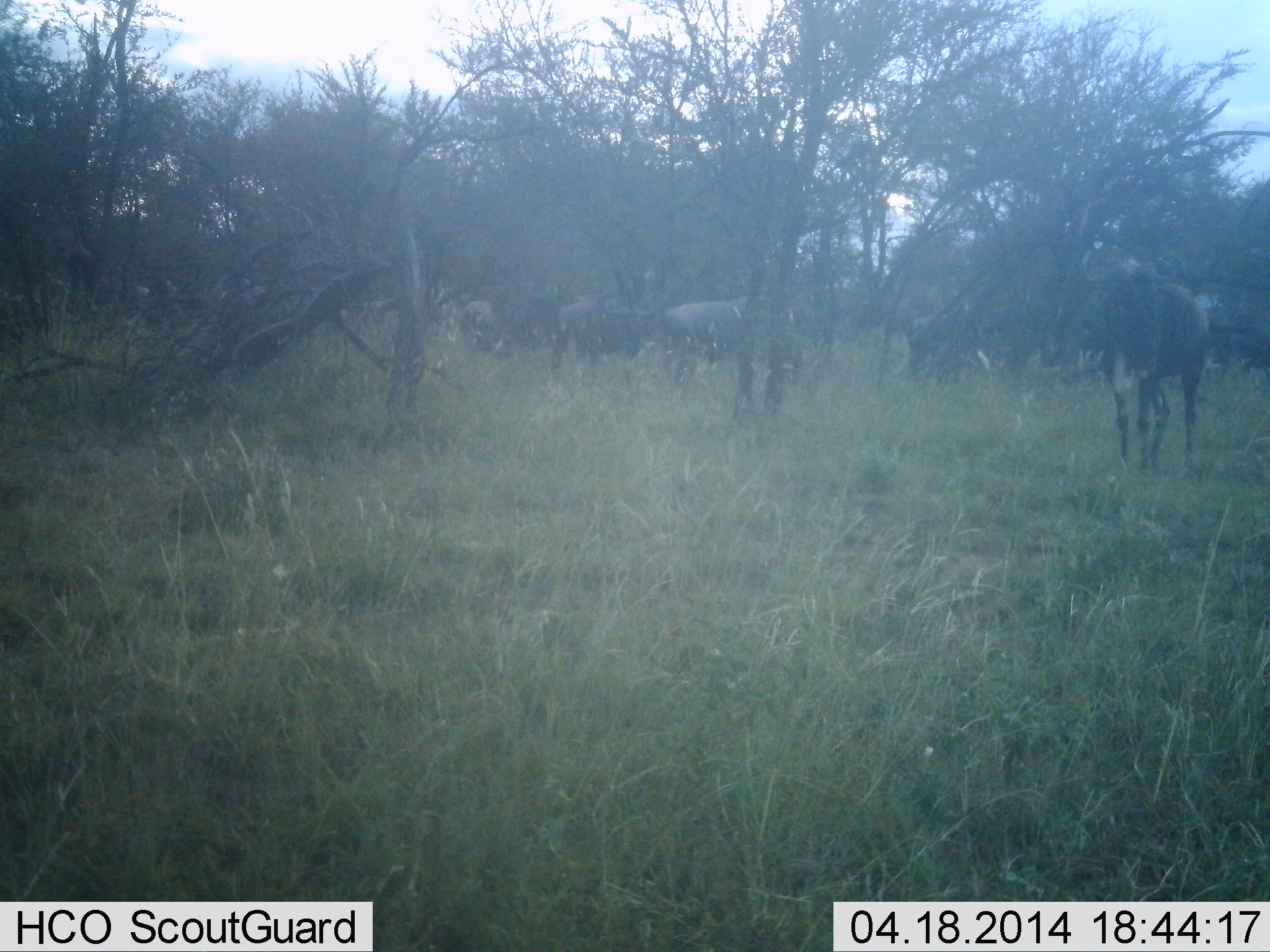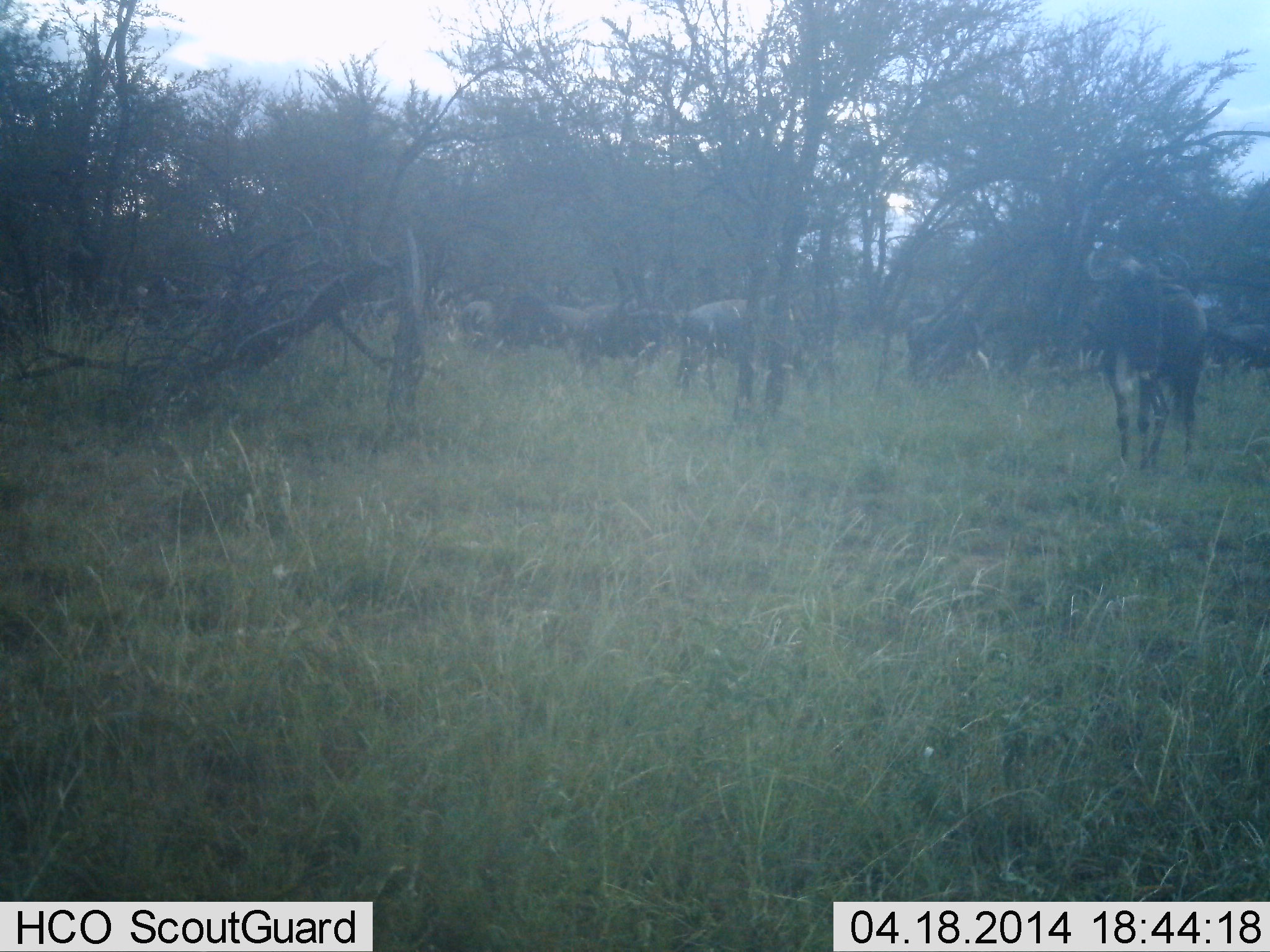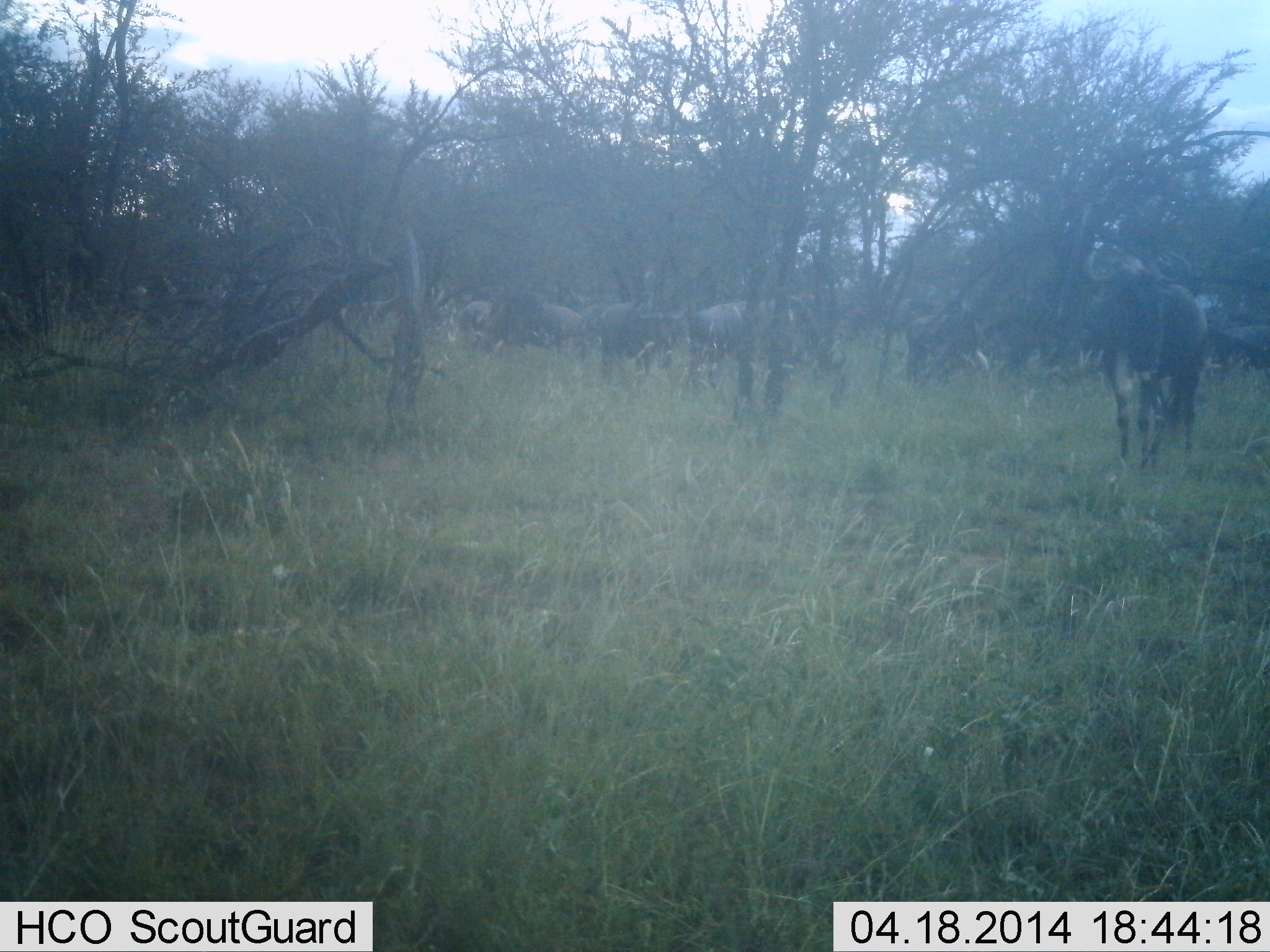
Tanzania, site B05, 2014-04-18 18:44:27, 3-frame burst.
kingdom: Animalia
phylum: Chordata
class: Mammalia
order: Artiodactyla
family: Bovidae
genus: Connochaetes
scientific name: Connochaetes taurinus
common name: blue wildebeest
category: wildebeest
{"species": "wildebeest (blue wildebeest) (Connochaetes taurinus)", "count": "11-50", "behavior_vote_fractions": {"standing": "80%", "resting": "10%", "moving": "70%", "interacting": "0%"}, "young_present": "0%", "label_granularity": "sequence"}